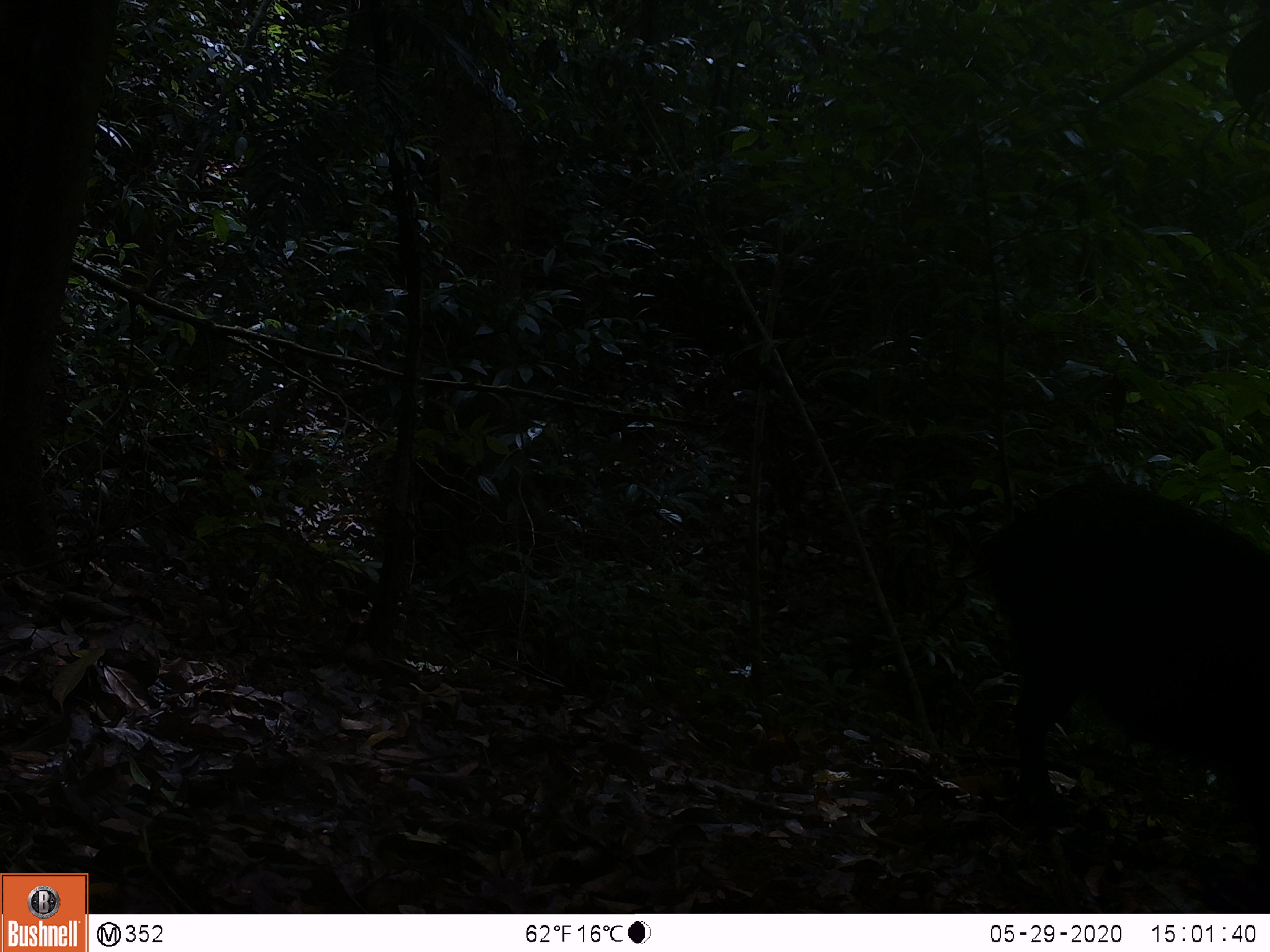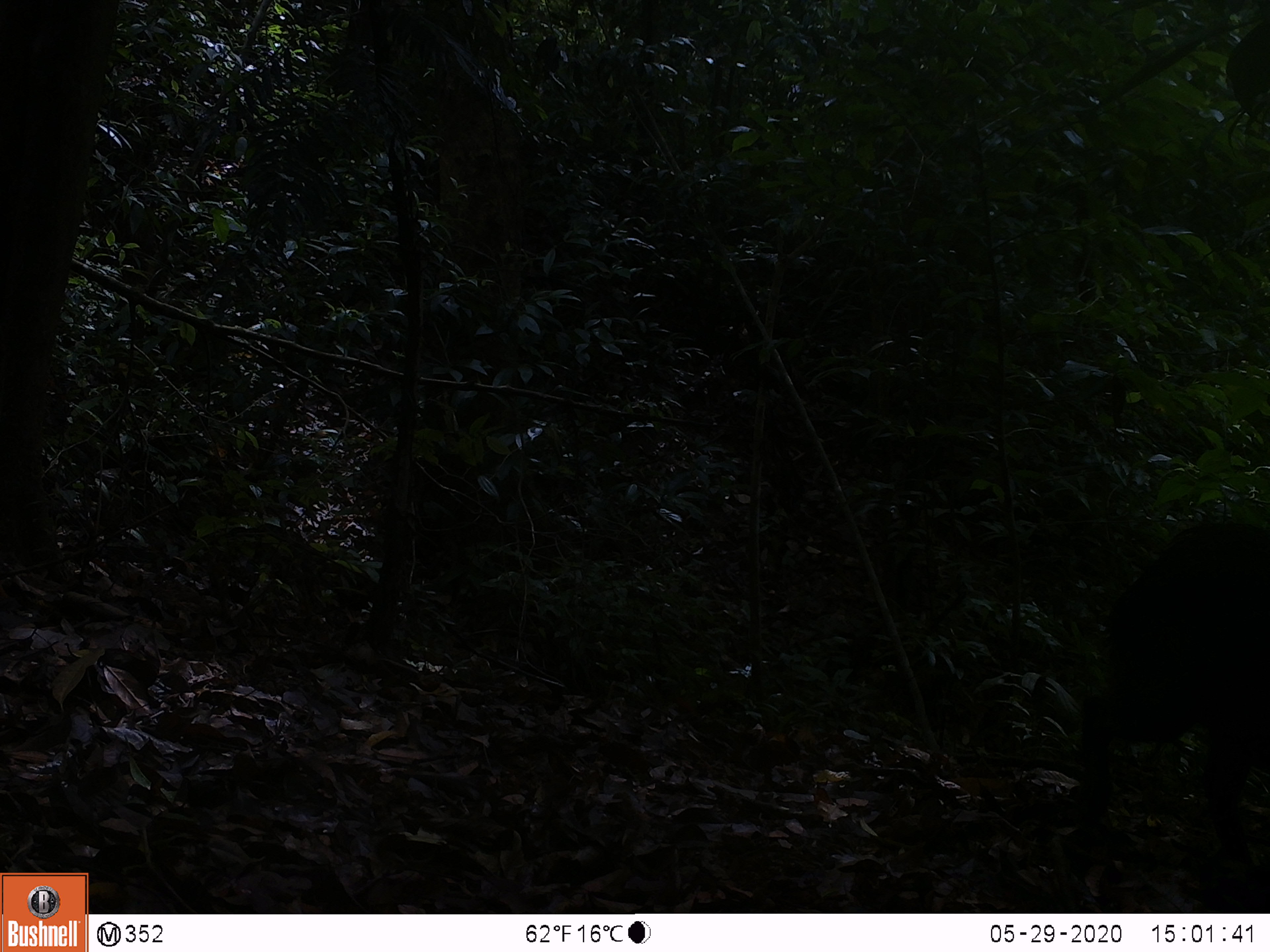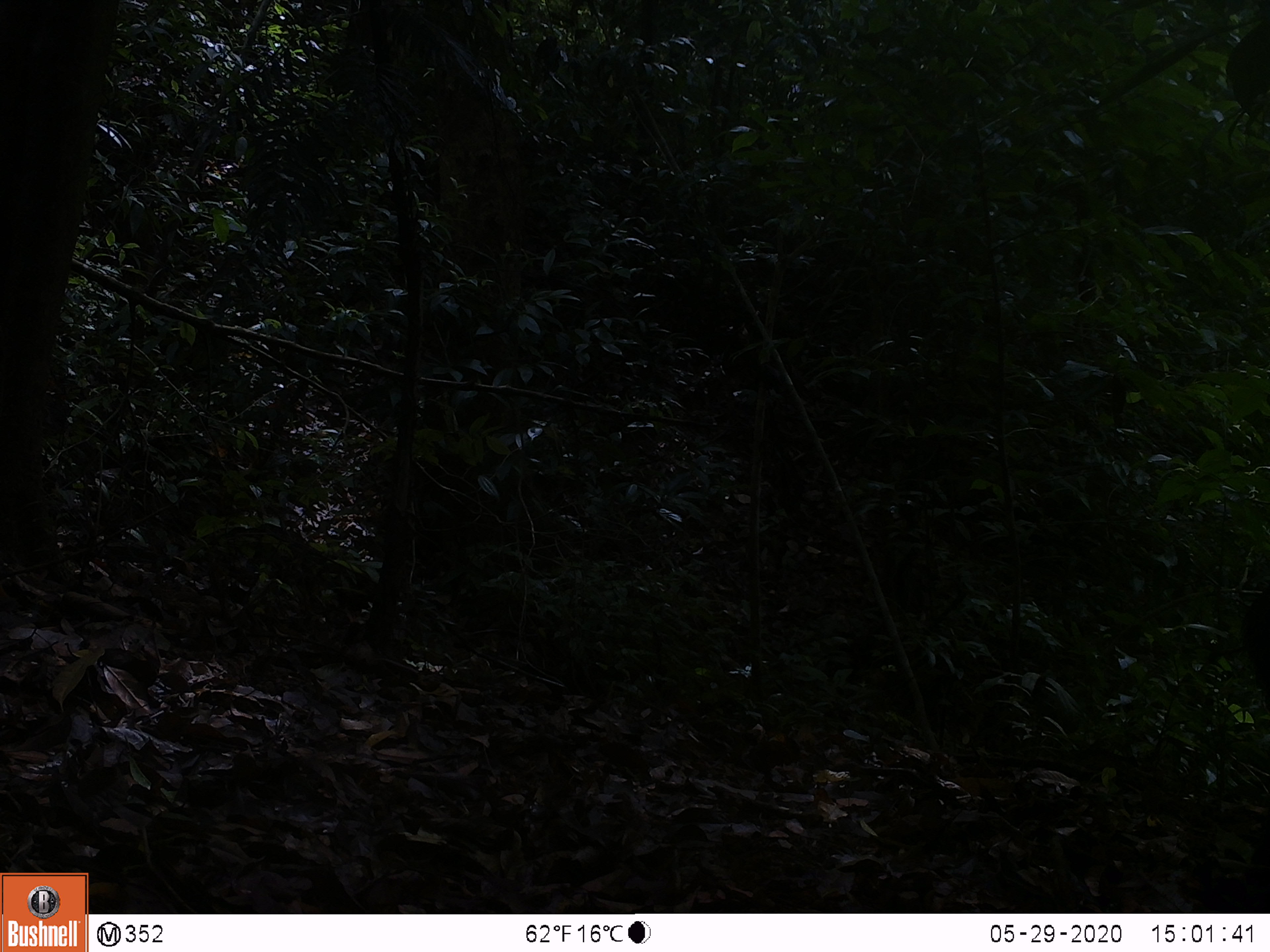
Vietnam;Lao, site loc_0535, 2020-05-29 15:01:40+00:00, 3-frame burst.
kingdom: Animalia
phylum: Chordata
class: Mammalia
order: Artiodactyla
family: Suidae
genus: Sus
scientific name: Sus scrofa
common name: eurasian wild pig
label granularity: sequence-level